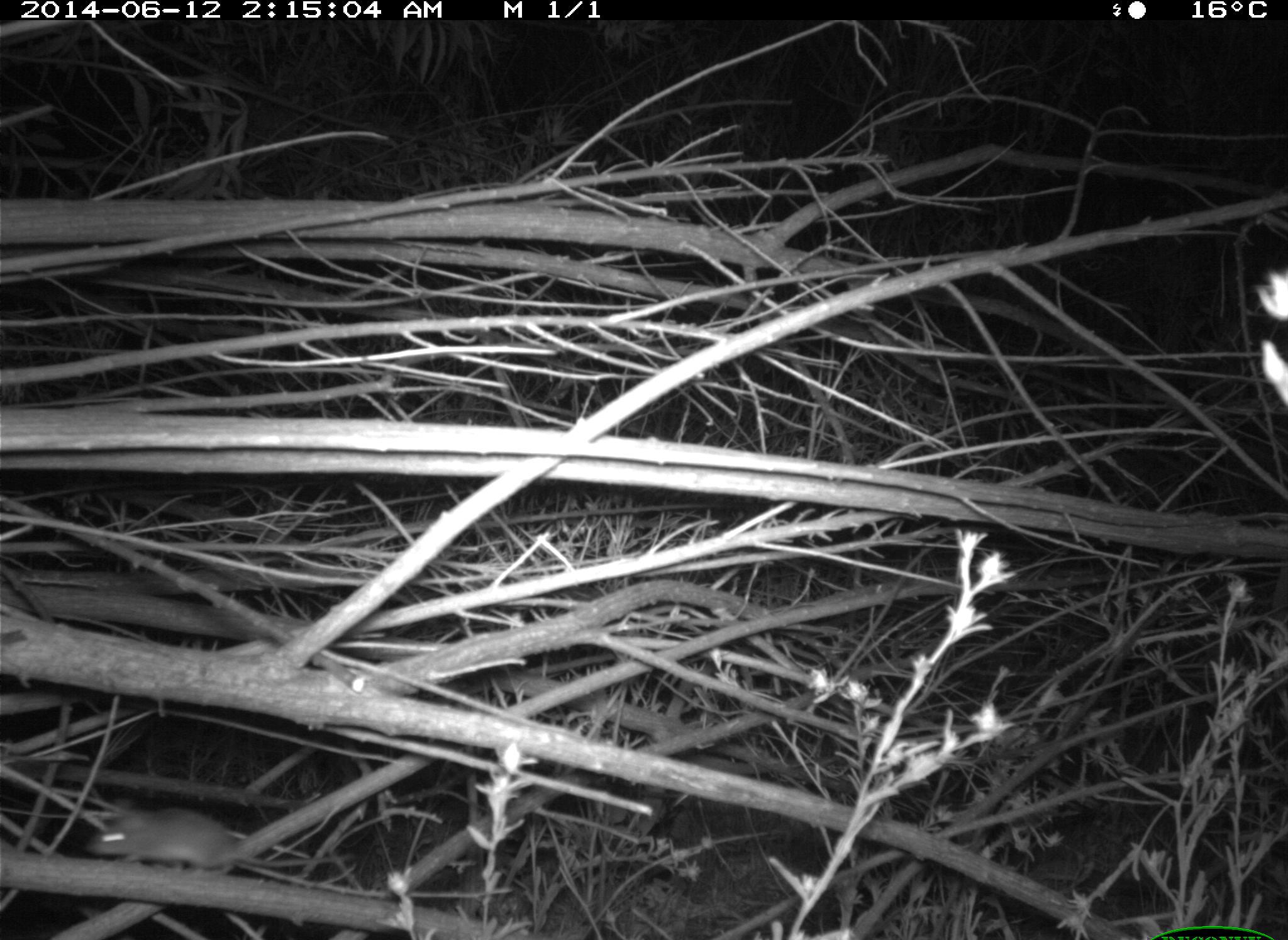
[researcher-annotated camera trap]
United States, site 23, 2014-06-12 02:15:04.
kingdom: Animalia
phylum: Chordata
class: Mammalia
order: Rodentia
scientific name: Rodentia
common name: rodent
Rodent (Rodentia).